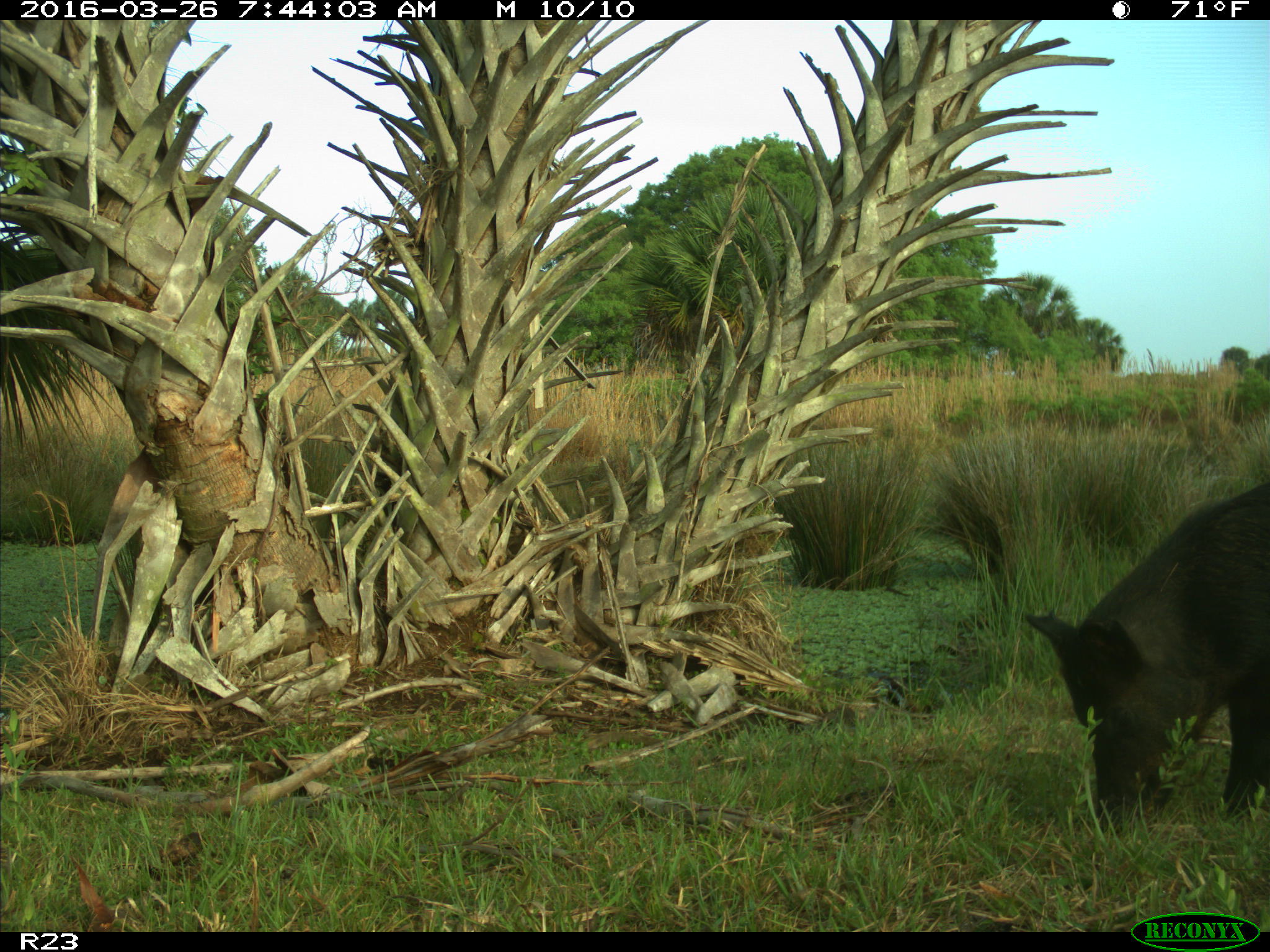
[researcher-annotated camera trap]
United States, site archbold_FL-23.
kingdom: Animalia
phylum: Chordata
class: Mammalia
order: Artiodactyla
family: Suidae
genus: Sus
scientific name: Sus scrofa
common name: wild boar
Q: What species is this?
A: Sus scrofa (wild boar).